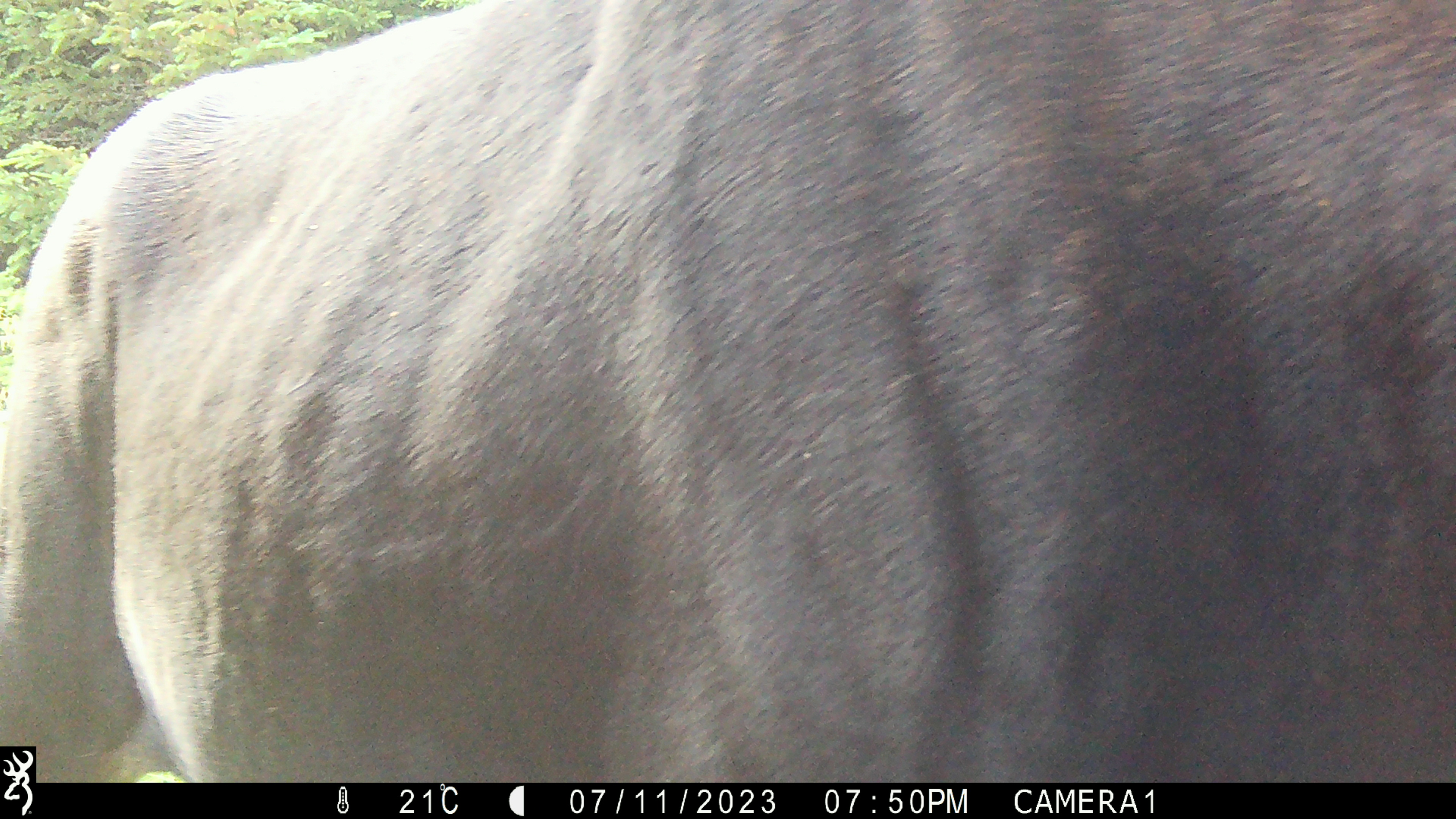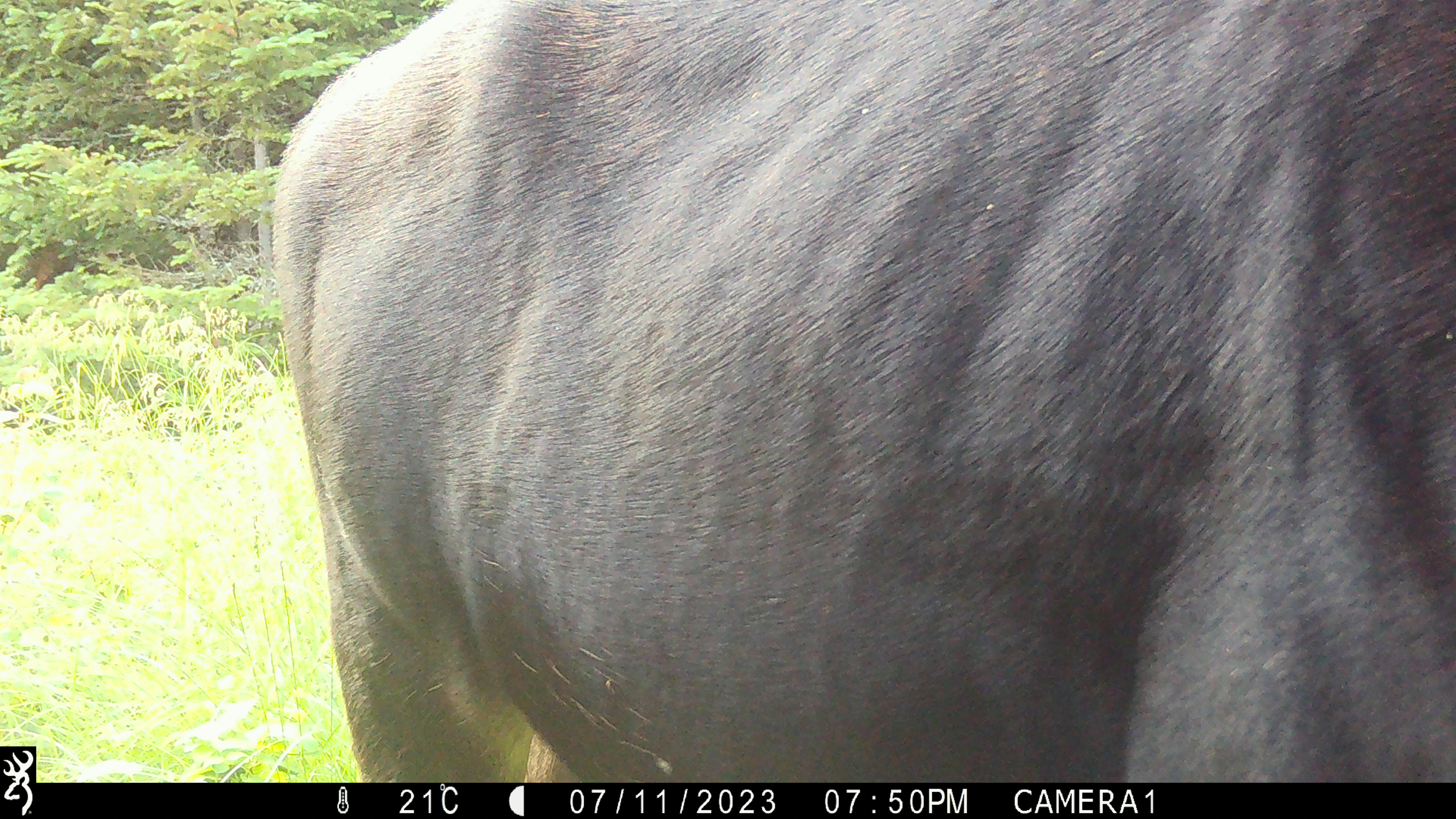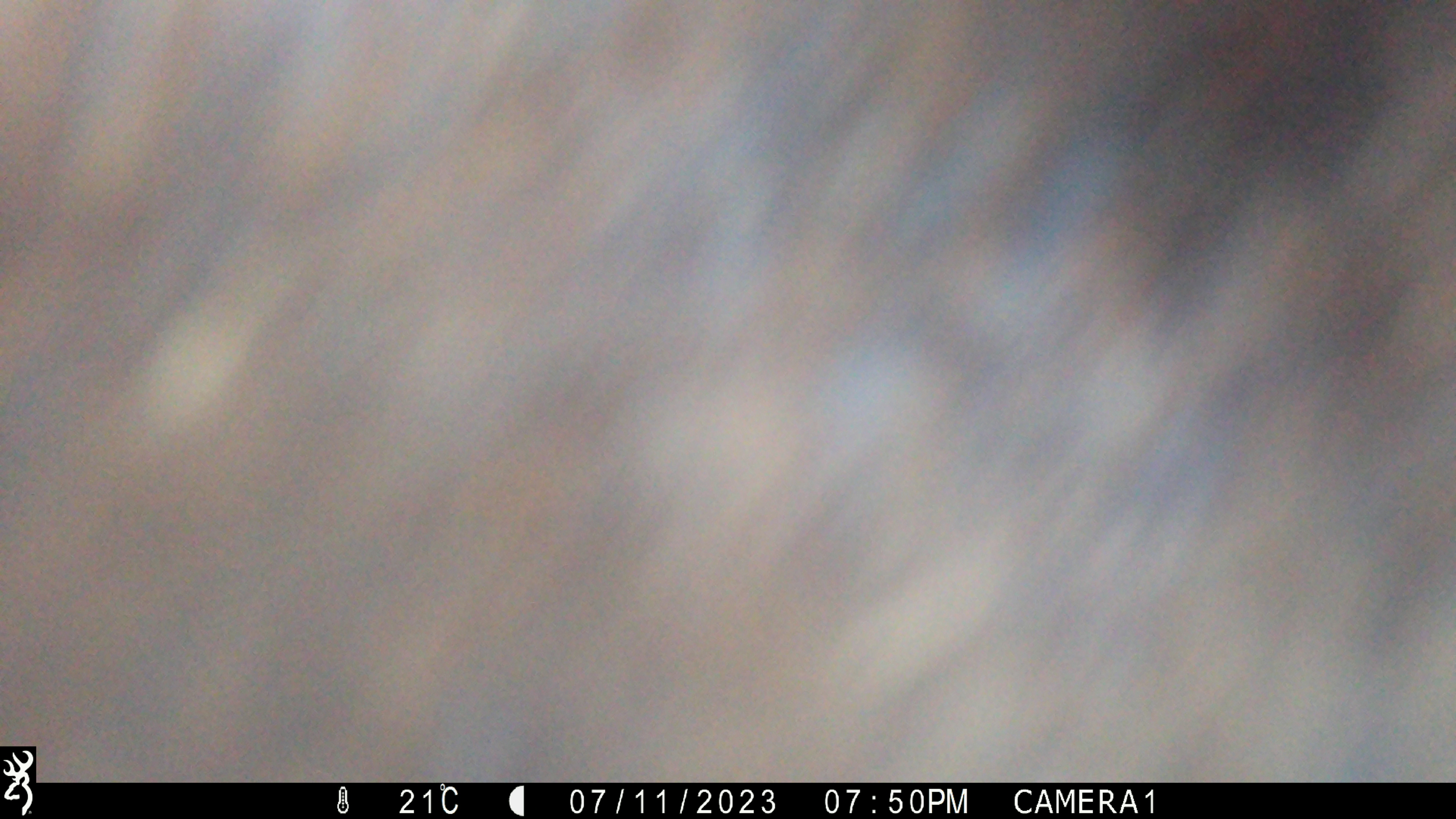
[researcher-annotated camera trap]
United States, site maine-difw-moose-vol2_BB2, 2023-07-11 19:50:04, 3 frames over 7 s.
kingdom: Animalia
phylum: Chordata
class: Mammalia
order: Artiodactyla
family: Cervidae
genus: Alces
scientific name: Alces alces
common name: moose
Moose (Alces alces).